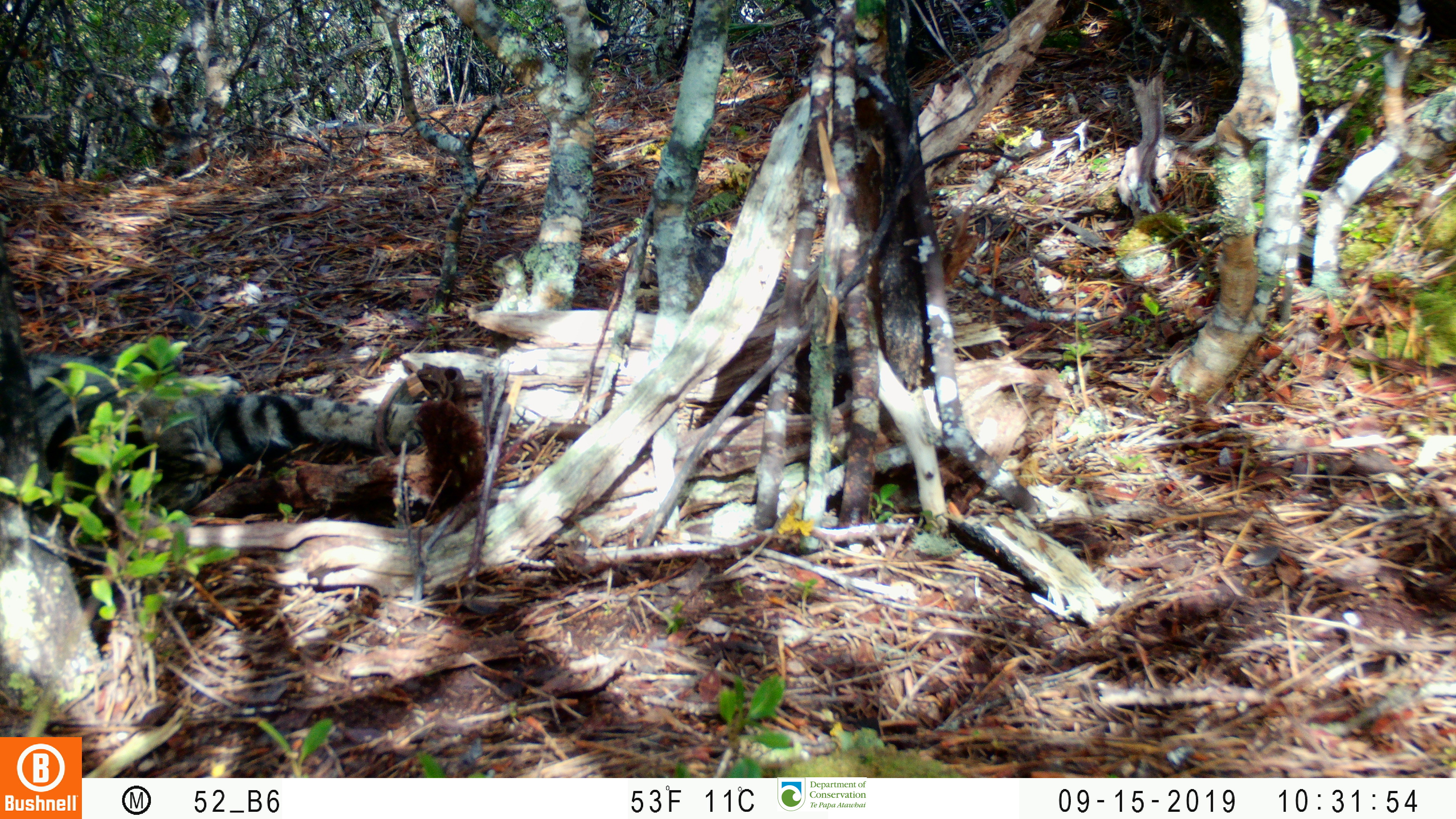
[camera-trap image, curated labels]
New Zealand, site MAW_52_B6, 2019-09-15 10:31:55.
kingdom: Animalia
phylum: Chordata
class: Mammalia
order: Carnivora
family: Felidae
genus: Felis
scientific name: Felis catus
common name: domestic cat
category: cat